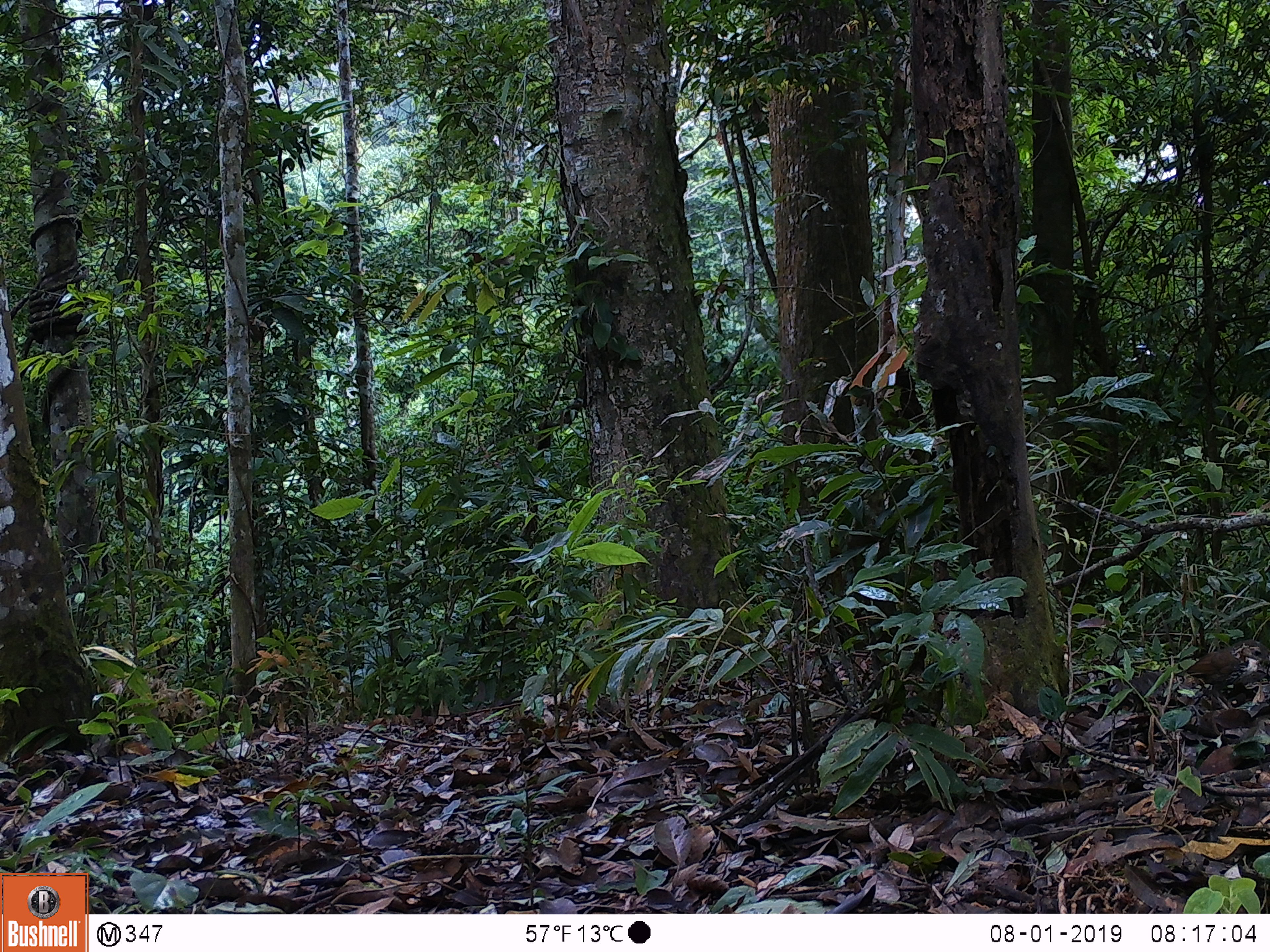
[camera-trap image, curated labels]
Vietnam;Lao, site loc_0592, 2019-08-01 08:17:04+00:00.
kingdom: Animalia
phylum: Chordata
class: Aves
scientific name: Aves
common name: bird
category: unidentified bird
Unidentified bird (bird) (Aves). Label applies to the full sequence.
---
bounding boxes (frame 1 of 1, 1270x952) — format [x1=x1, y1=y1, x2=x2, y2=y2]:
unidentified bird: [x1=1176, y1=639, x2=1270, y2=711]